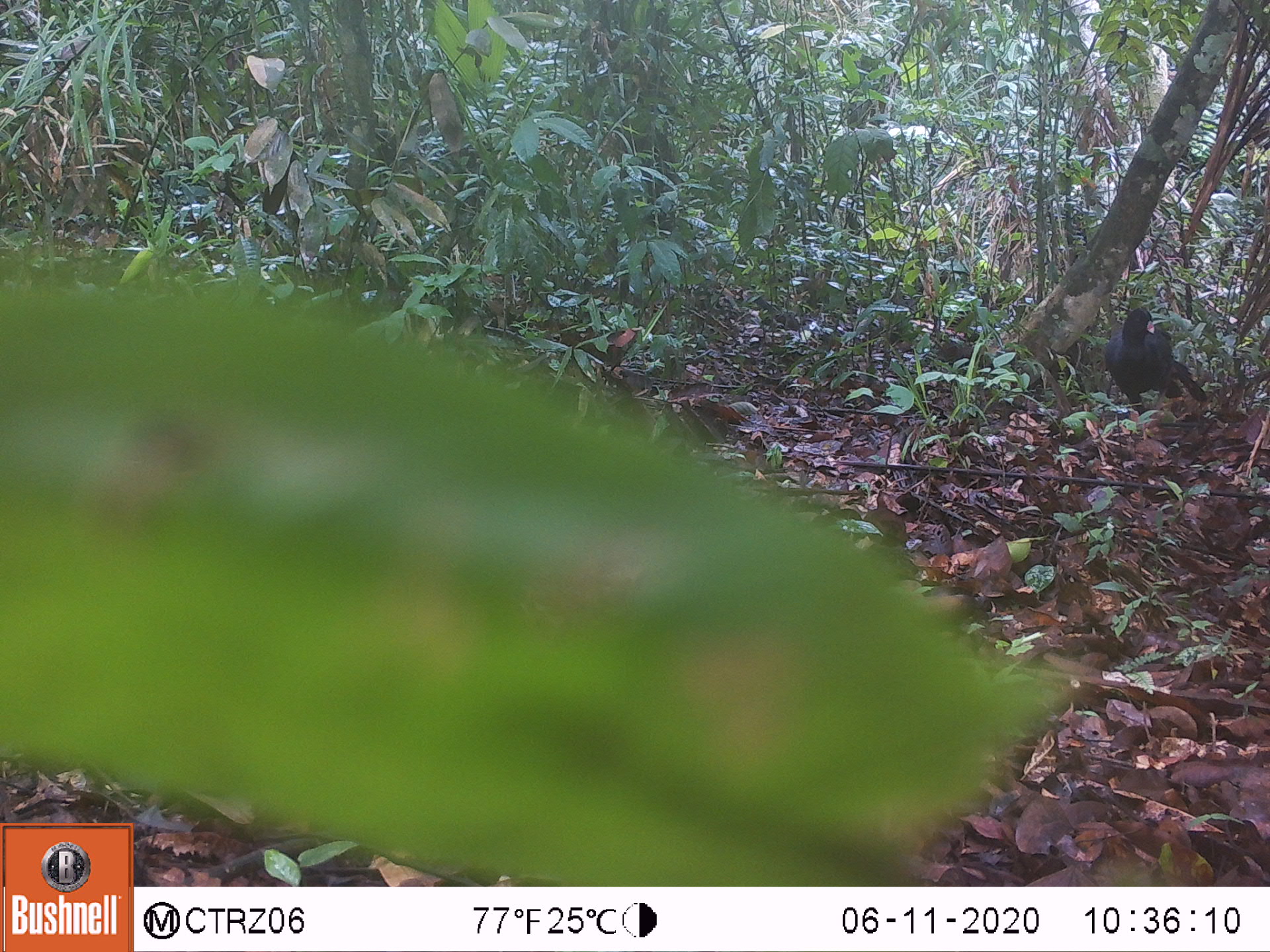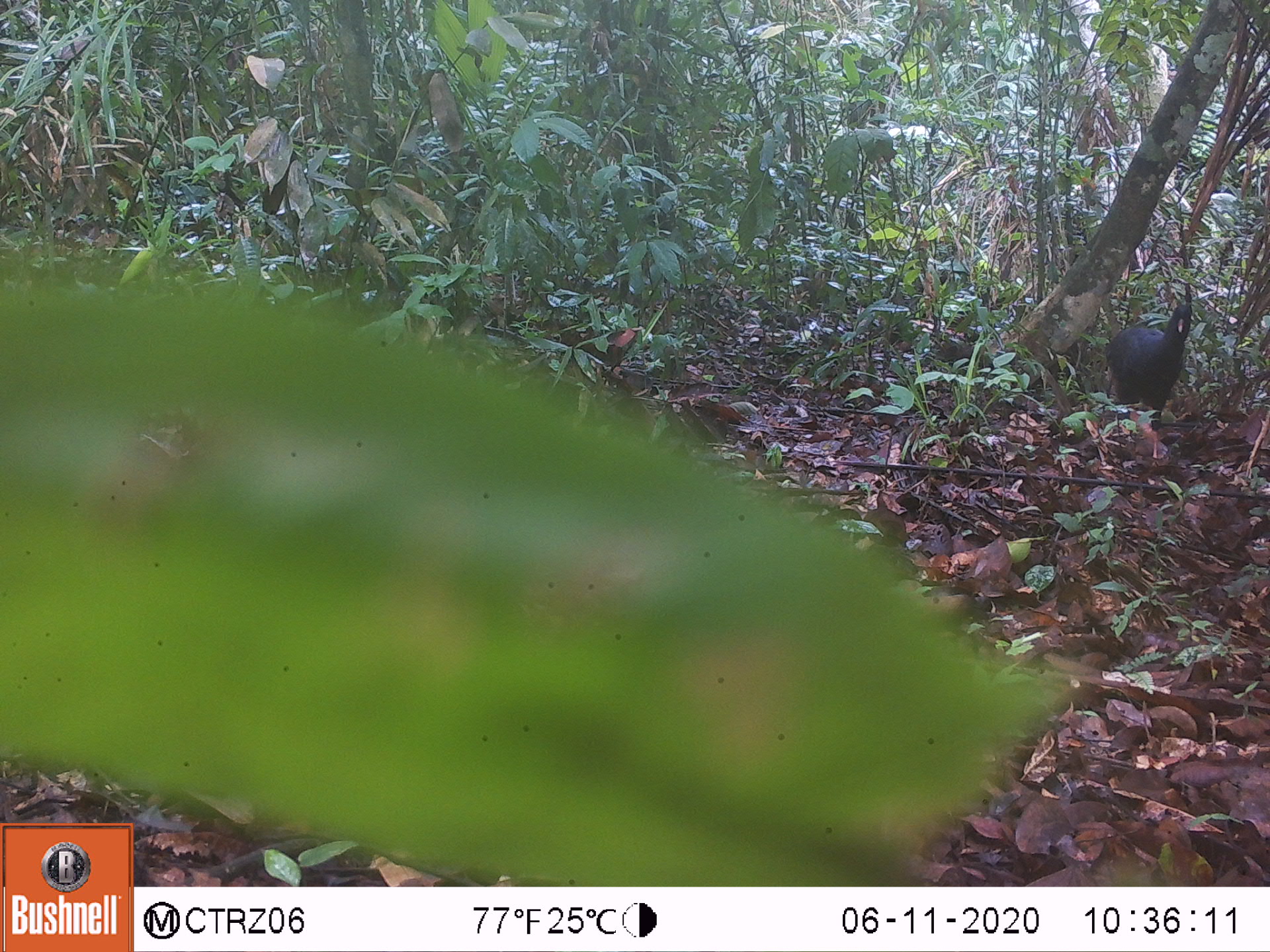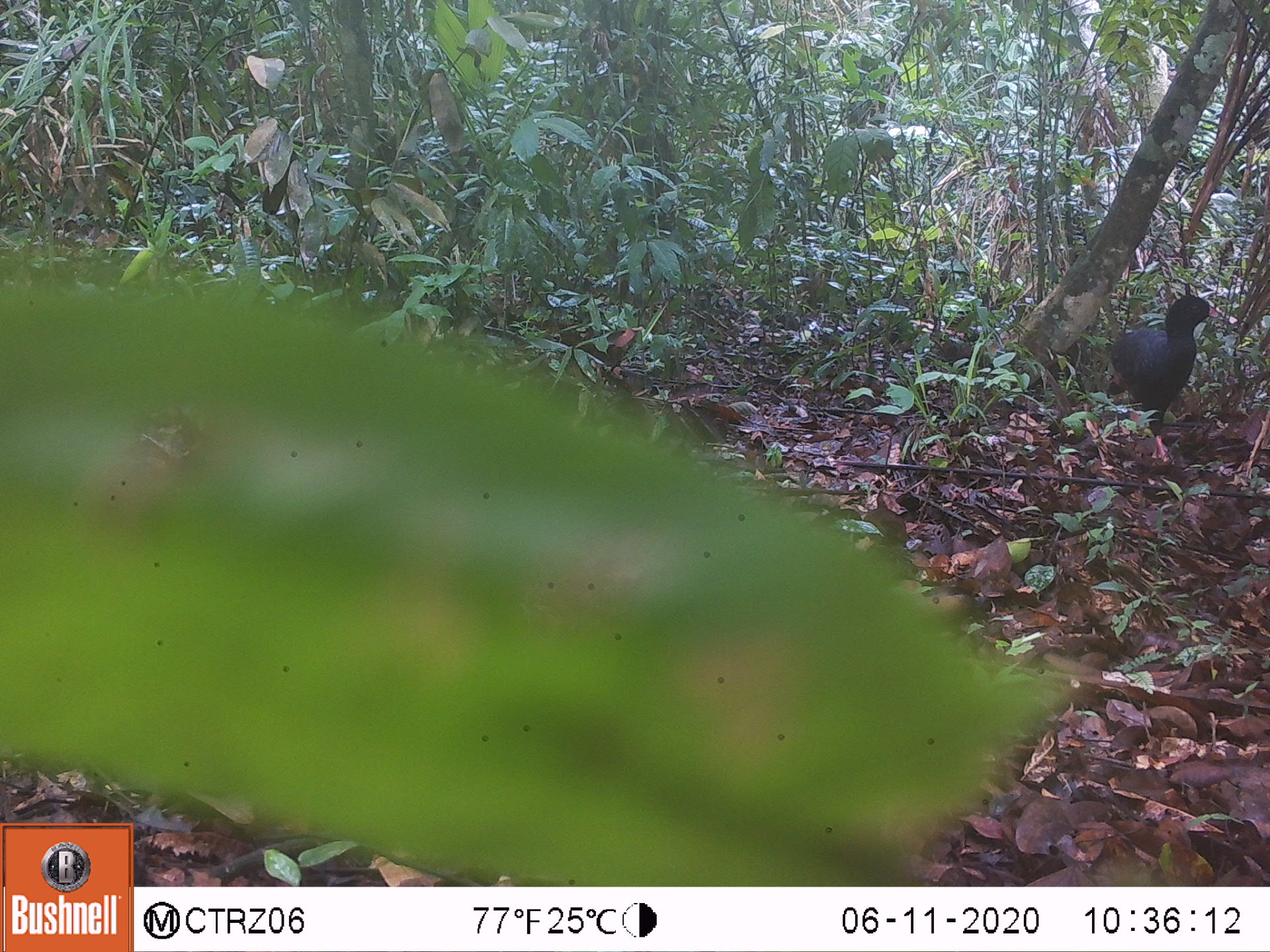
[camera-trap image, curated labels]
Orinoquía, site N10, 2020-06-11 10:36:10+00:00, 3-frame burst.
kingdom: Animalia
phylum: Chordata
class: Aves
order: Galliformes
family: Cracidae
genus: Mitu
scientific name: Mitu tomentosum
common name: crestless curassow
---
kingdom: Animalia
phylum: Chordata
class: Aves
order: Galliformes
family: Cracidae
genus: Mitu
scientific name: Mitu salvini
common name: salvin's currasow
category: salvins curassow